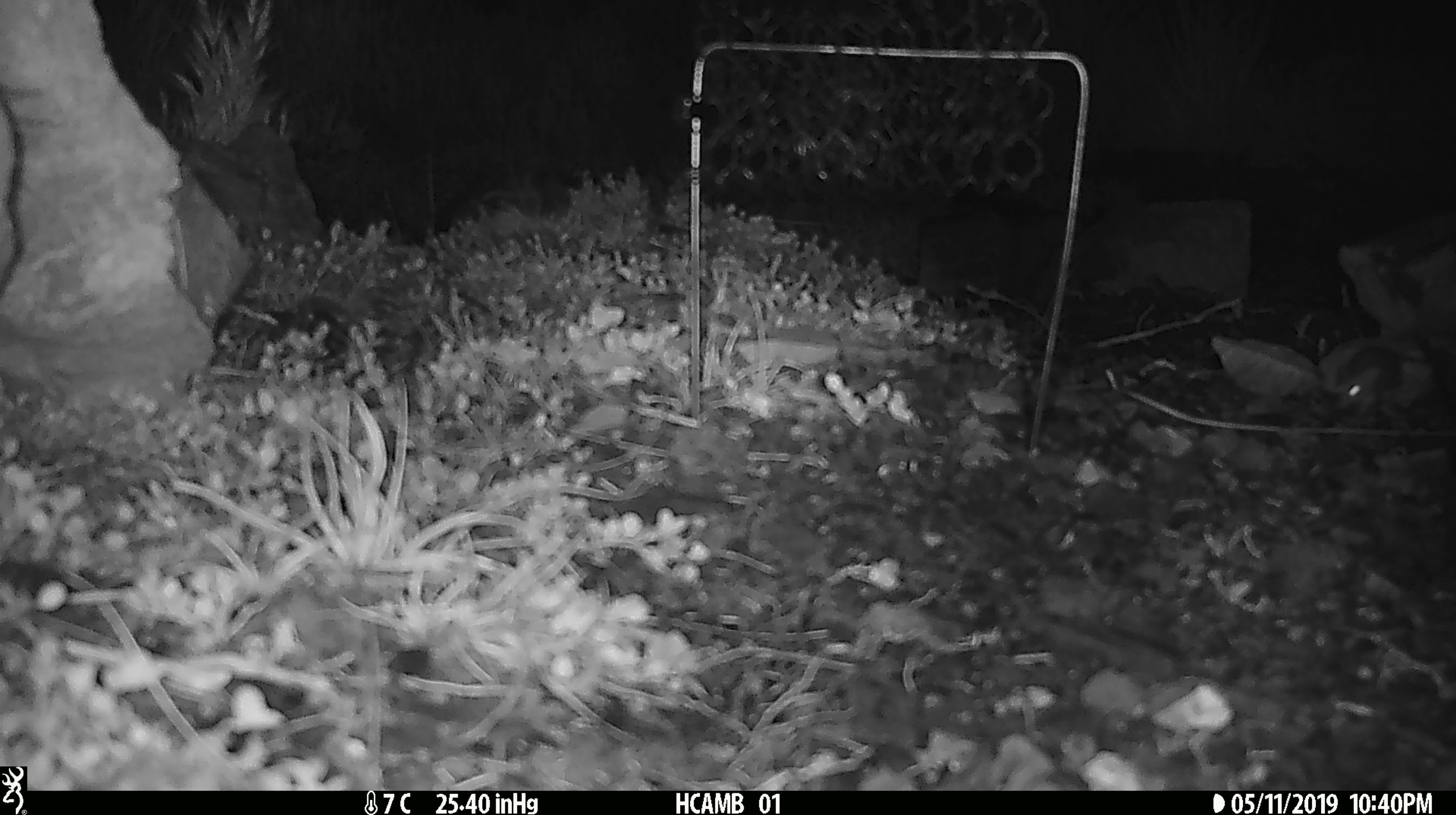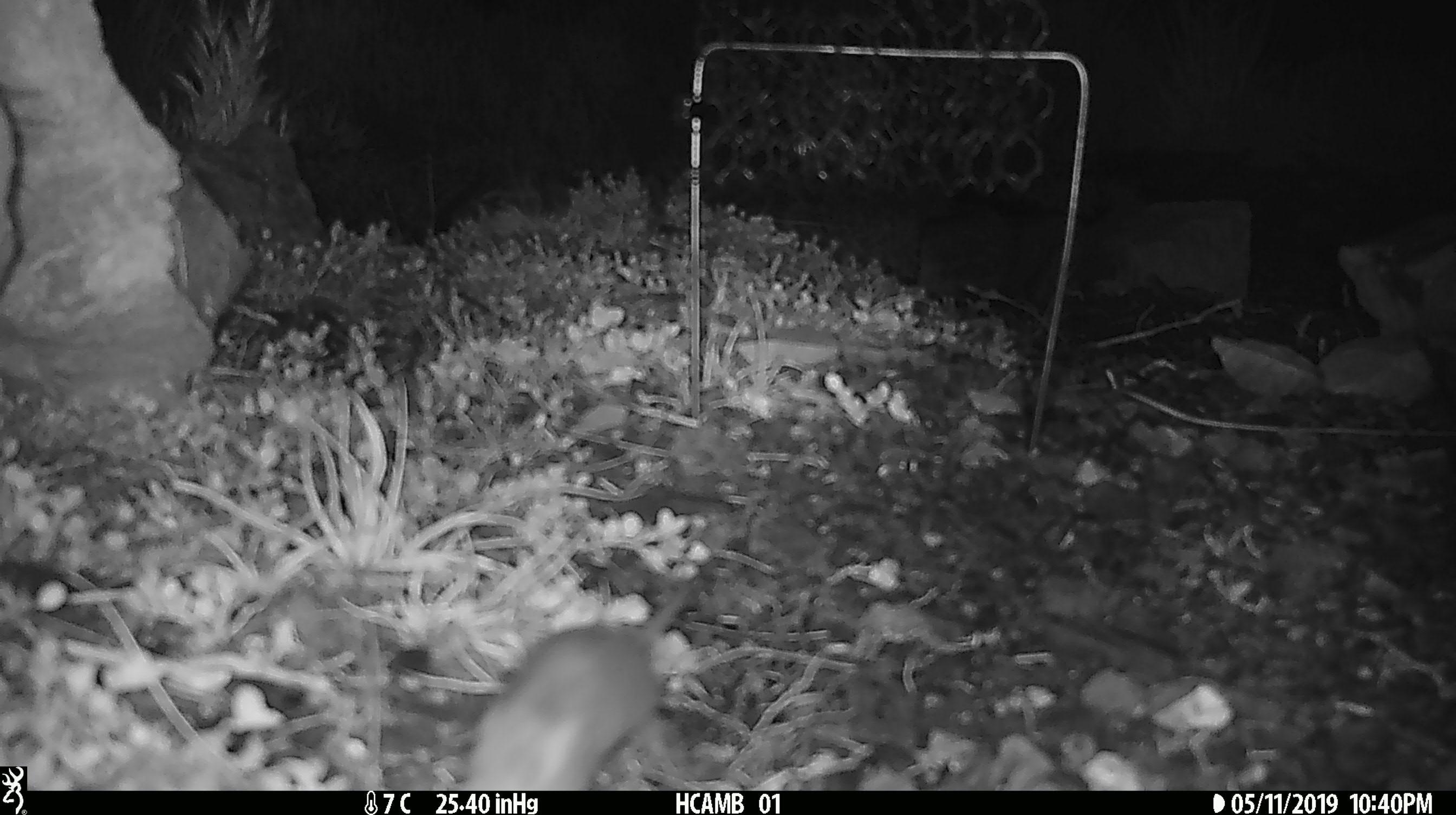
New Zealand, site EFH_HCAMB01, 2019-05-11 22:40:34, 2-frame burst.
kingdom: Animalia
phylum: Chordata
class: Mammalia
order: Rodentia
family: Muridae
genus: Mus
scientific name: Mus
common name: mouse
Mouse (Mus).